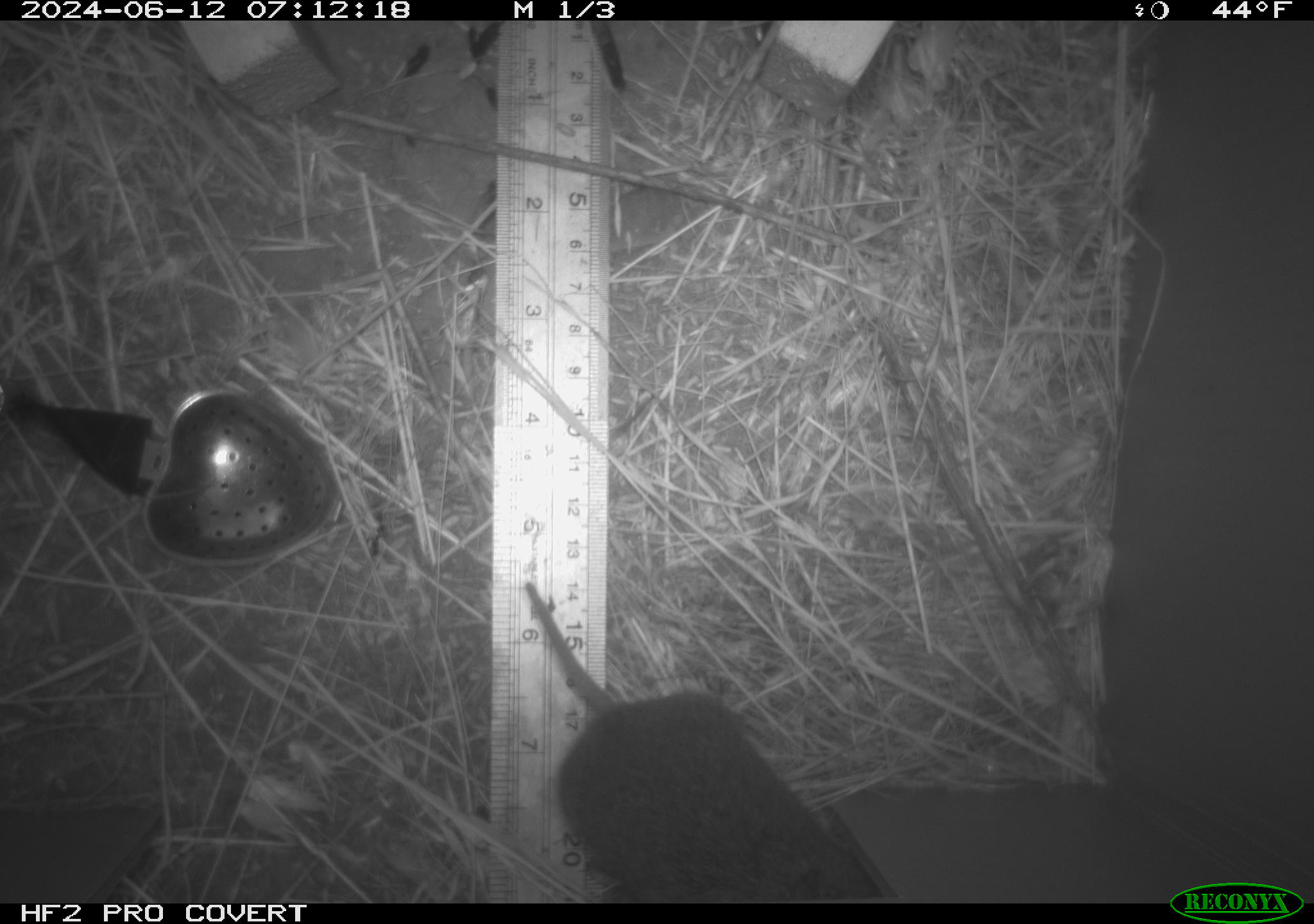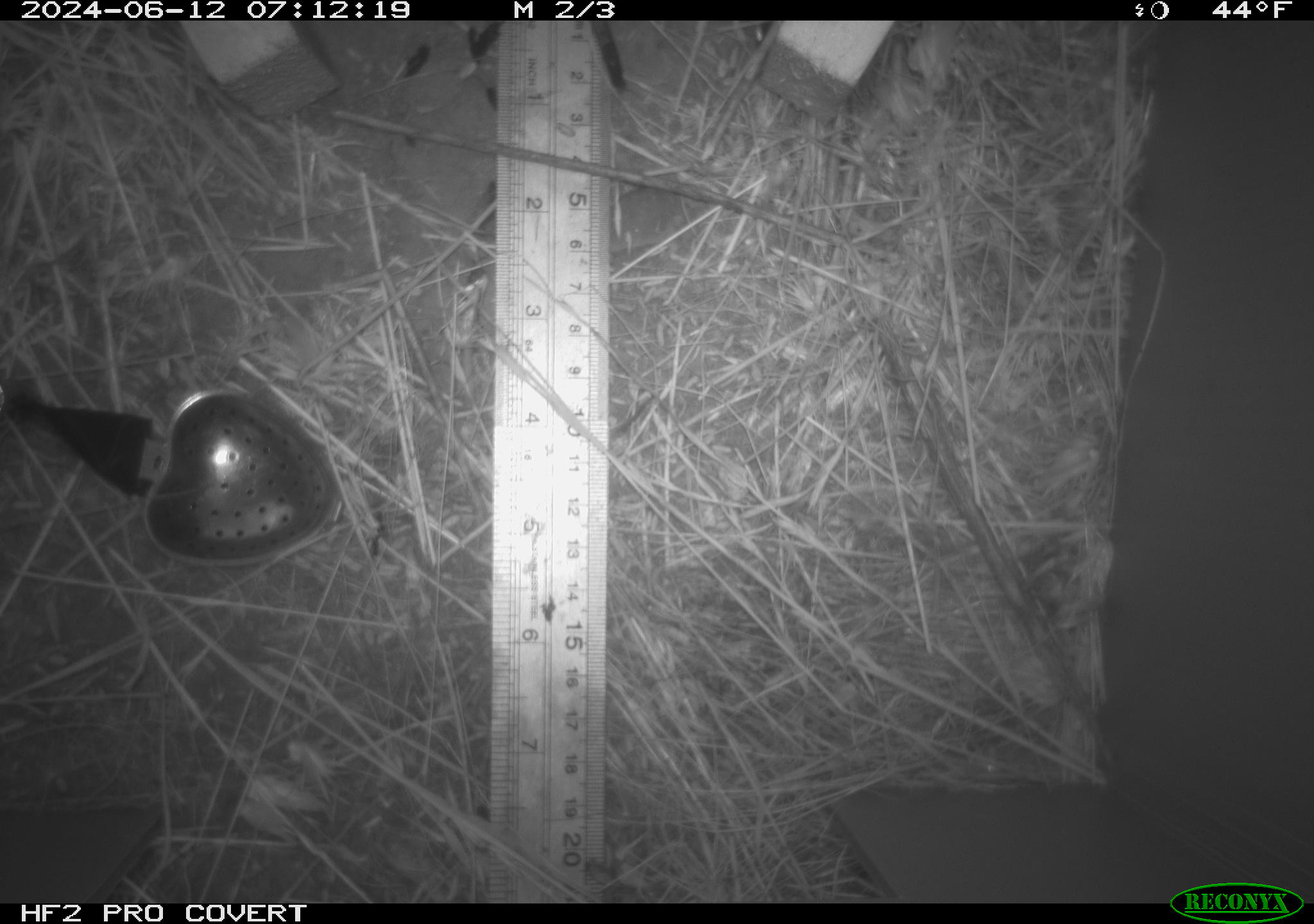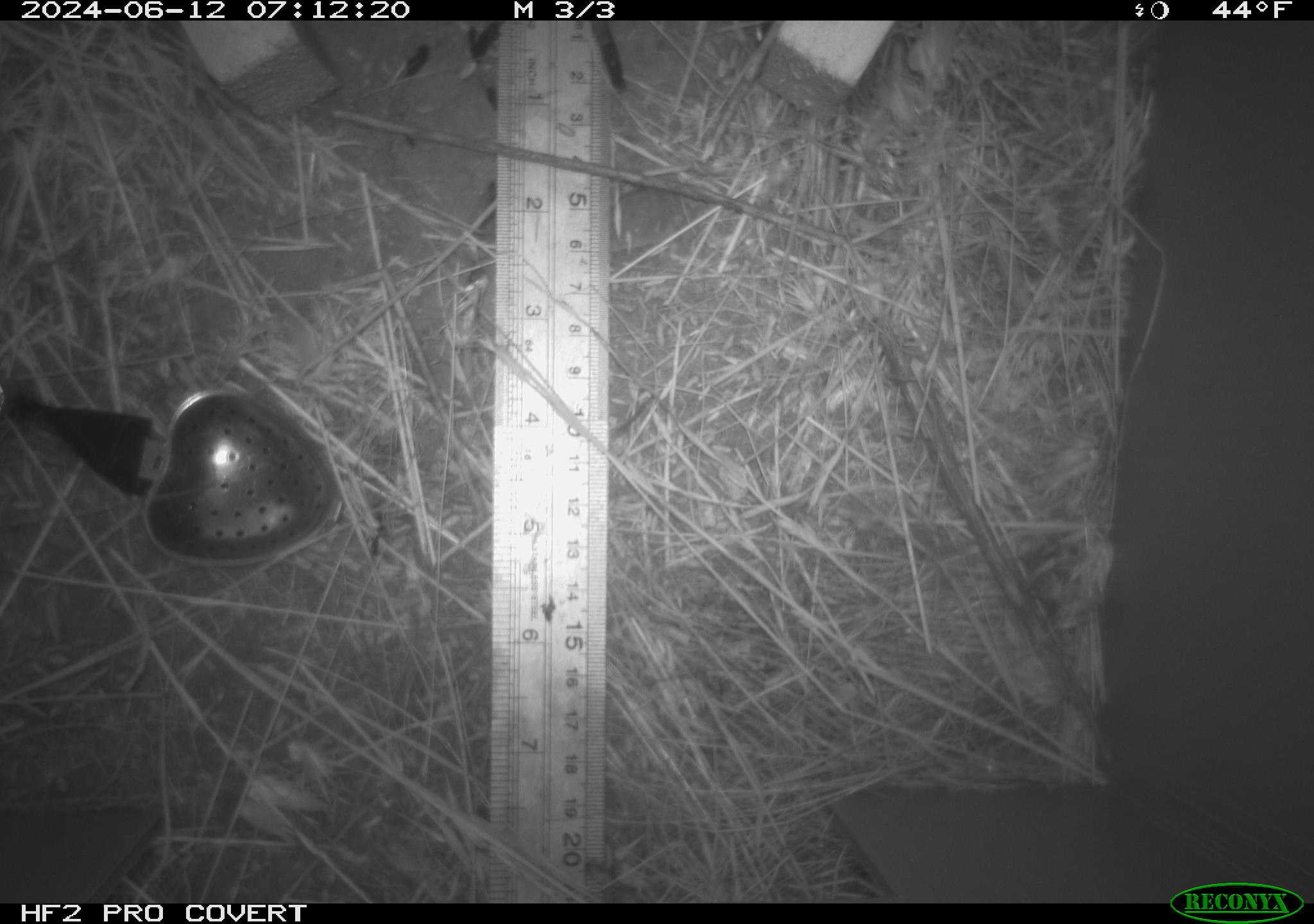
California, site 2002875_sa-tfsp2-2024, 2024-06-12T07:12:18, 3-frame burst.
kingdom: Animalia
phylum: Chordata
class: Mammalia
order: Rodentia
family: Cricetidae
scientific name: Arvicolinae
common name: voles, lemmings, and muskrats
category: arvicolinae subfamily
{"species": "arvicolinae subfamily (voles, lemmings, and muskrats) (Arvicolinae)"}